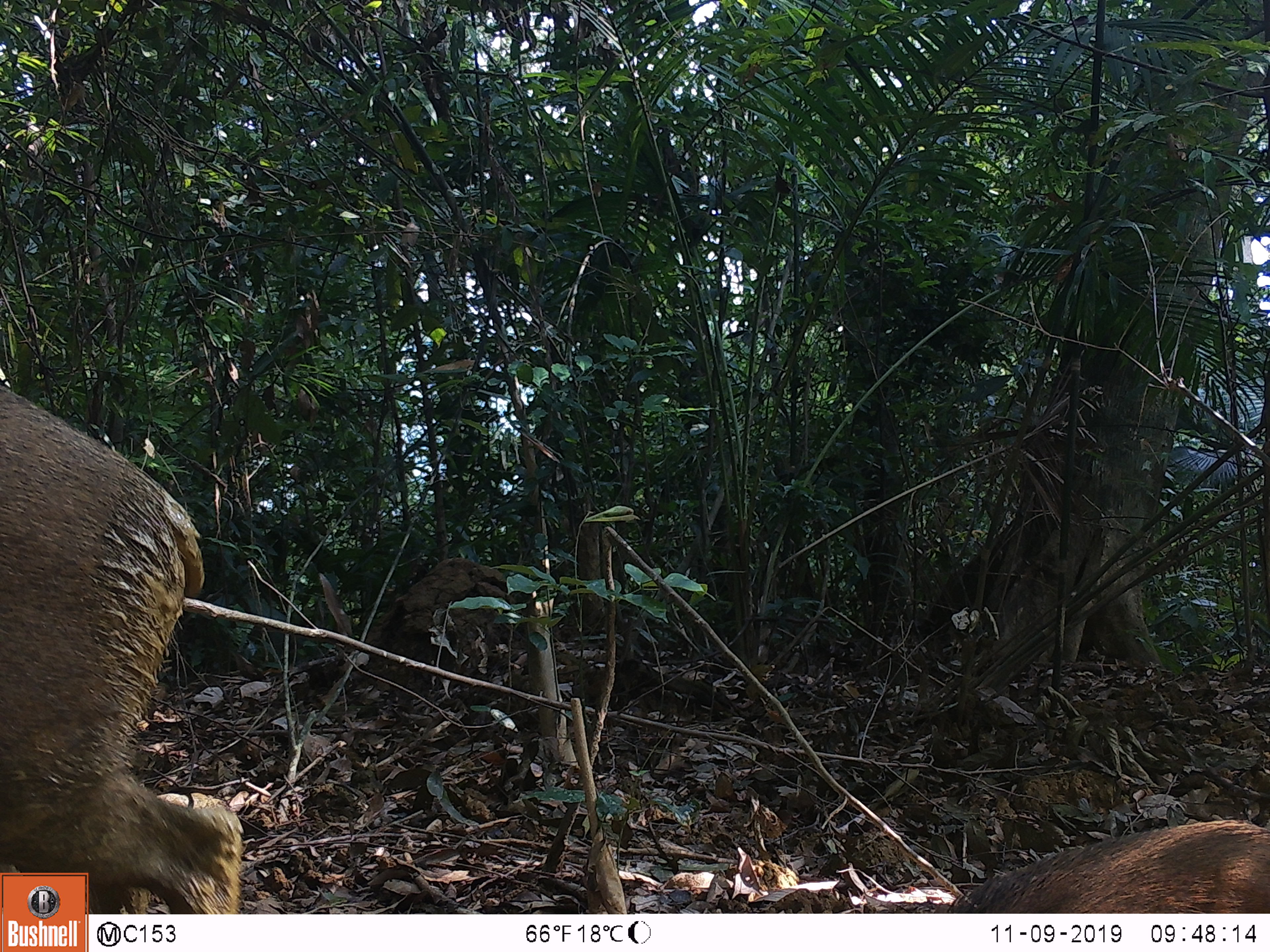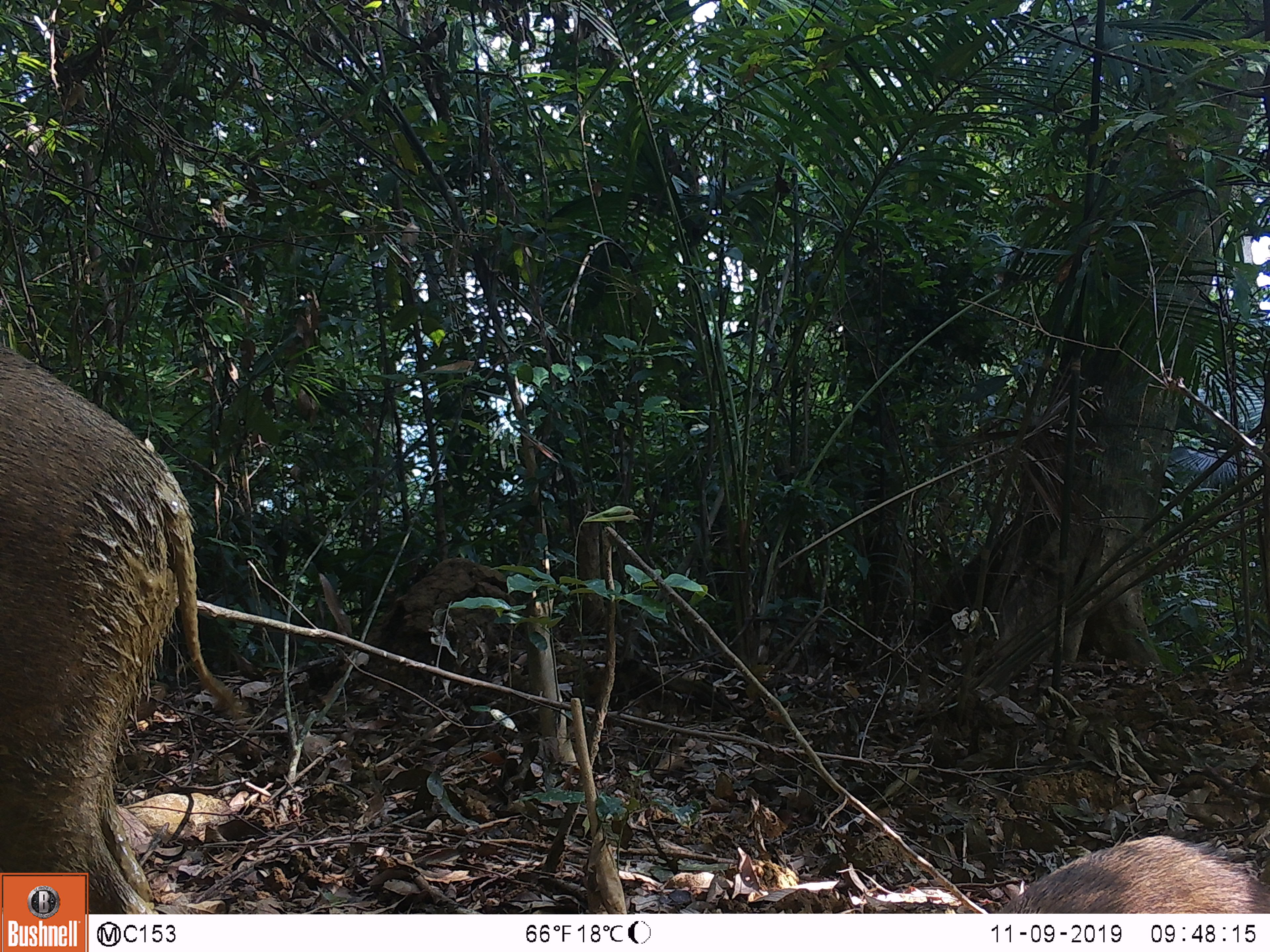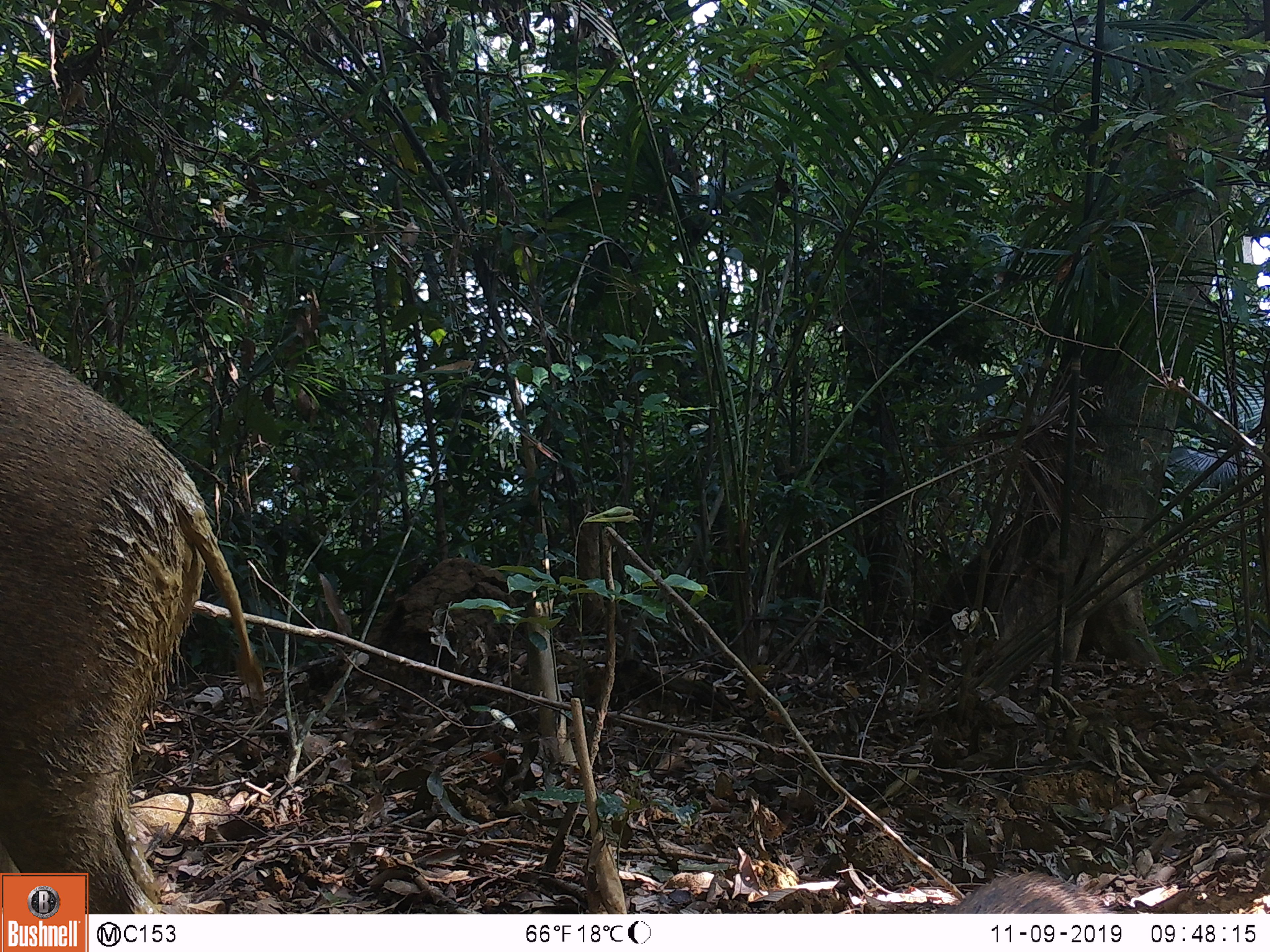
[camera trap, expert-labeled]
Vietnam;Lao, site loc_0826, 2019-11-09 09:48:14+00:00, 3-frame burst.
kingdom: Animalia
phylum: Chordata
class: Mammalia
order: Artiodactyla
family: Suidae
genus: Sus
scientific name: Sus scrofa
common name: eurasian wild pig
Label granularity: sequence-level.